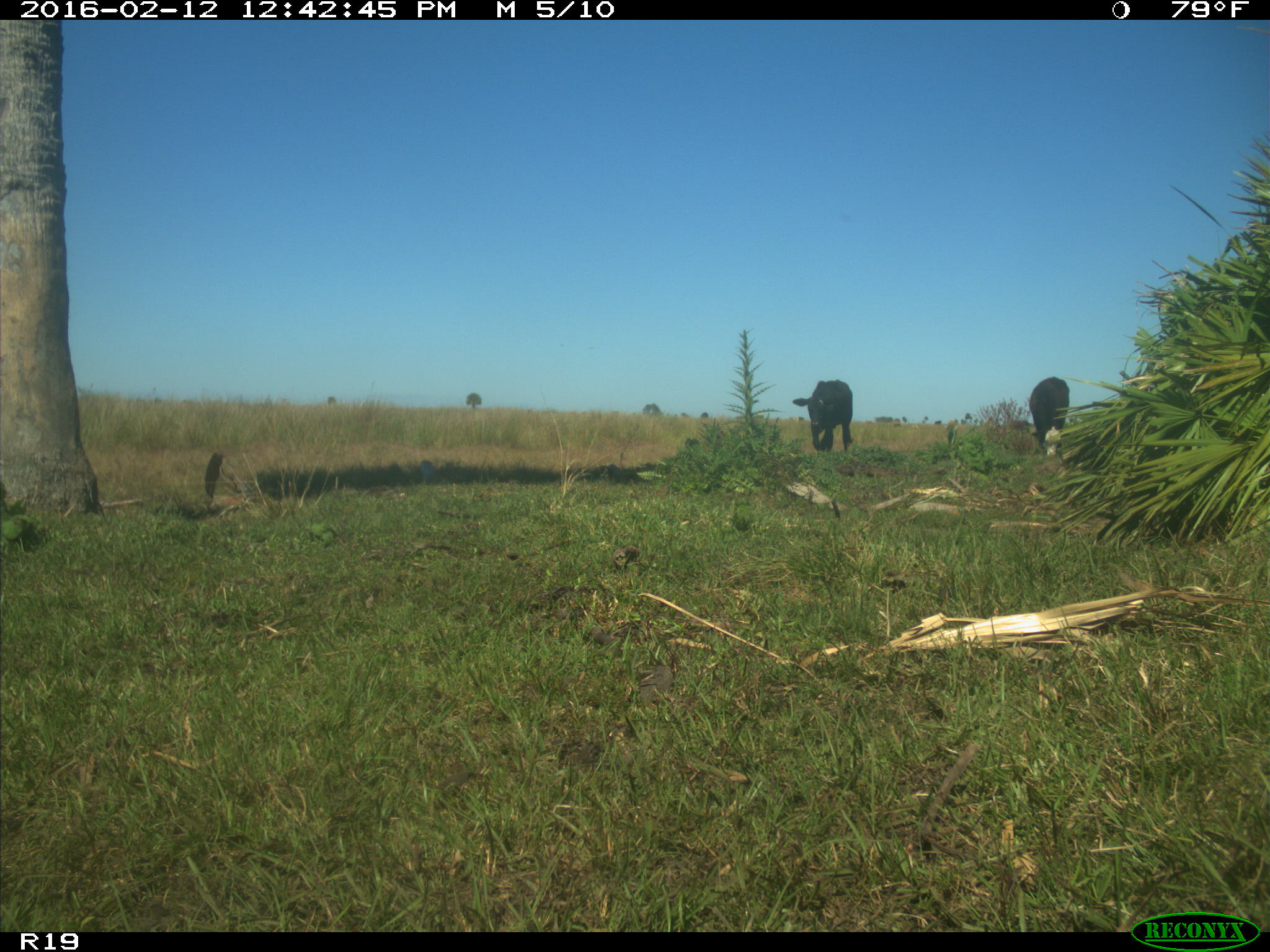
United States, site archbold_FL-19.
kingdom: Animalia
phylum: Chordata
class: Mammalia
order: Artiodactyla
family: Bovidae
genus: Bos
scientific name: Bos taurus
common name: domestic cow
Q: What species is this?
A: Bos taurus (domestic cow).